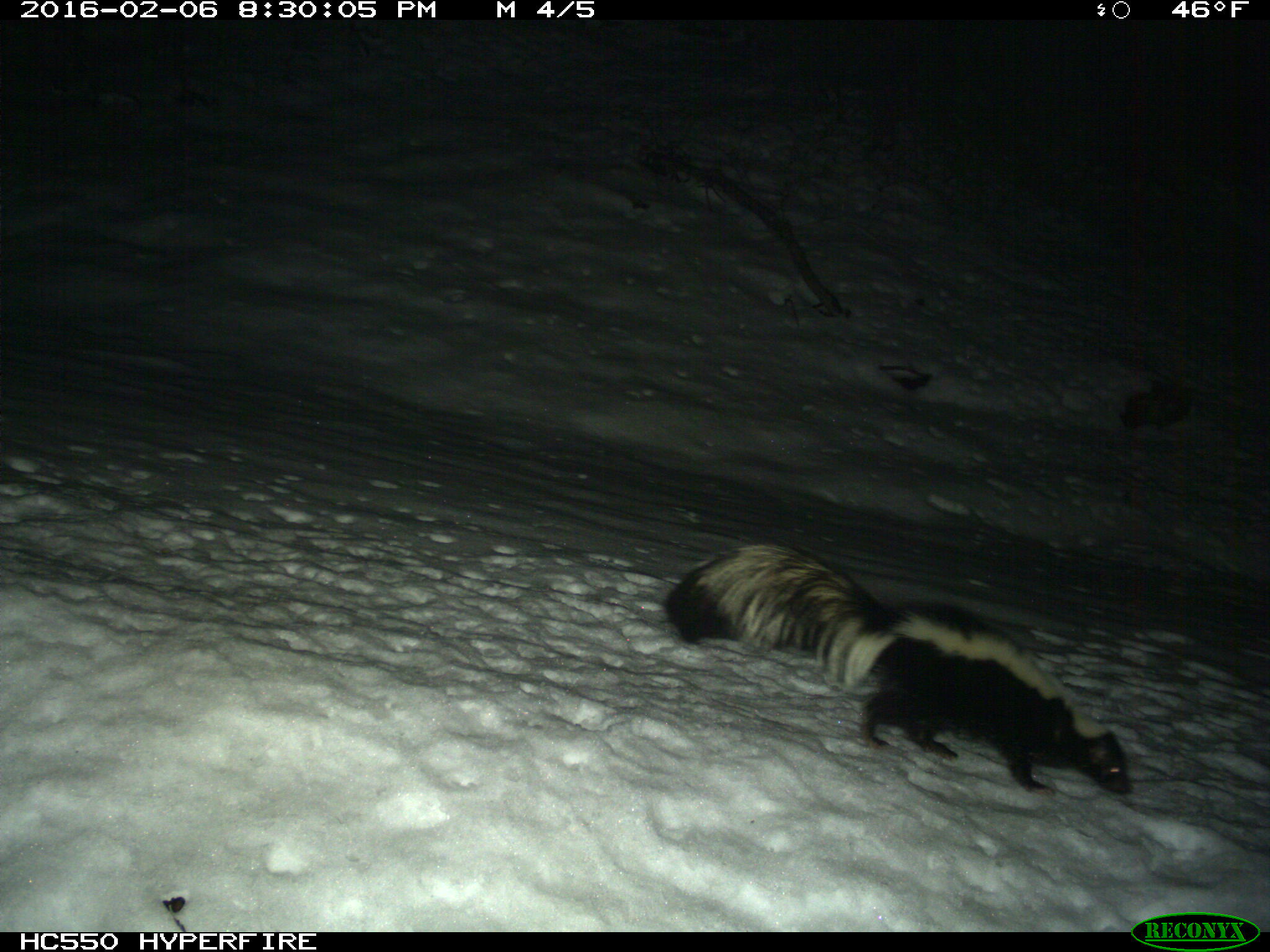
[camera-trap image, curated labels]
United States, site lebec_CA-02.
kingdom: Animalia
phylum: Chordata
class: Mammalia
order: Carnivora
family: Mephitidae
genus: Mephitis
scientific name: Mephitis mephitis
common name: striped skunk